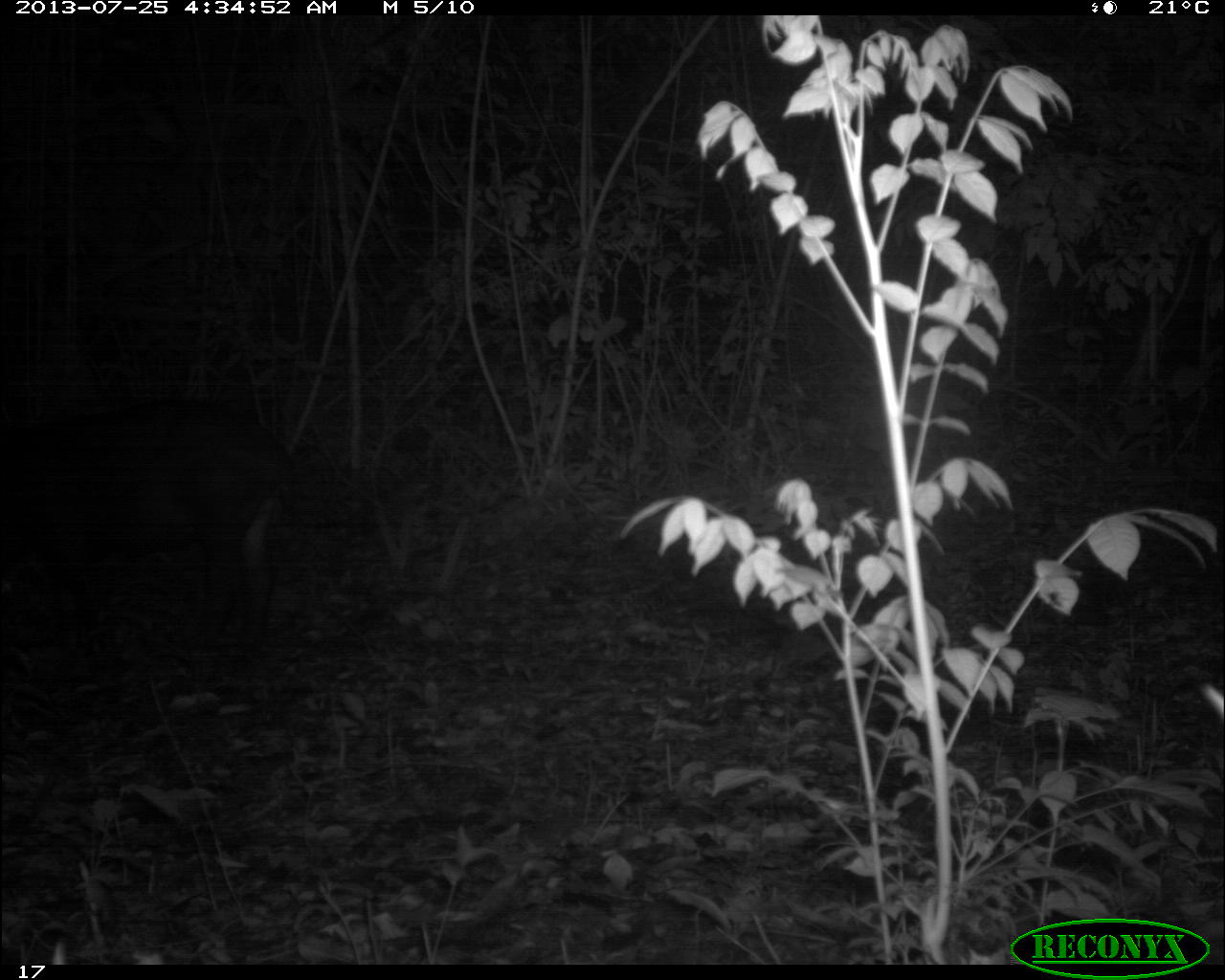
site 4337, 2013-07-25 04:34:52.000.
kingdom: Animalia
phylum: Chordata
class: Mammalia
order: Perissodactyla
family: Tapiridae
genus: Tapirus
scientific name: Tapirus bairdii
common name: baird's tapir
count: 1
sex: female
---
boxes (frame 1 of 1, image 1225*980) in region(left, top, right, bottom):
tapirus bairdii: region(0, 394, 300, 656)